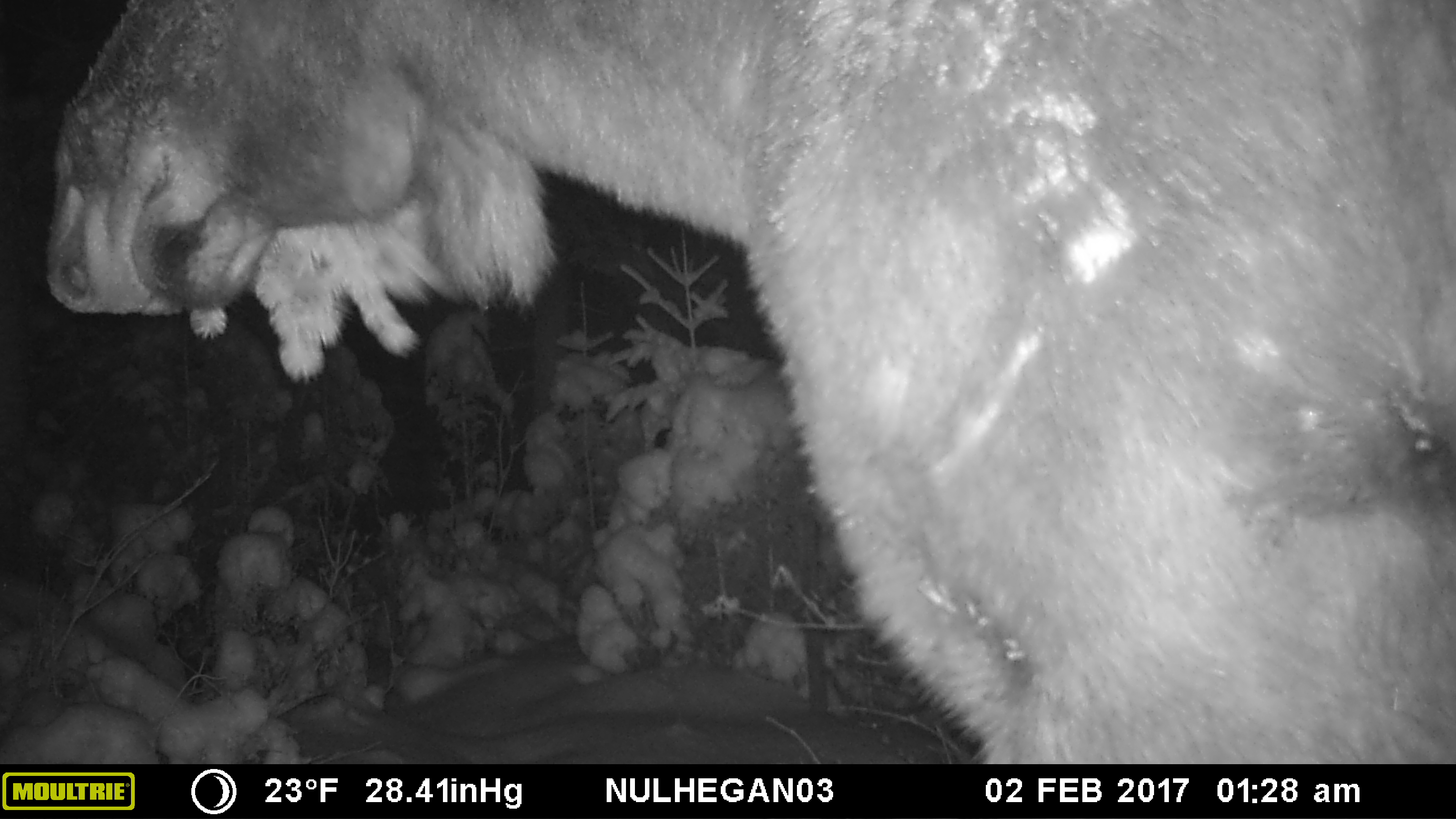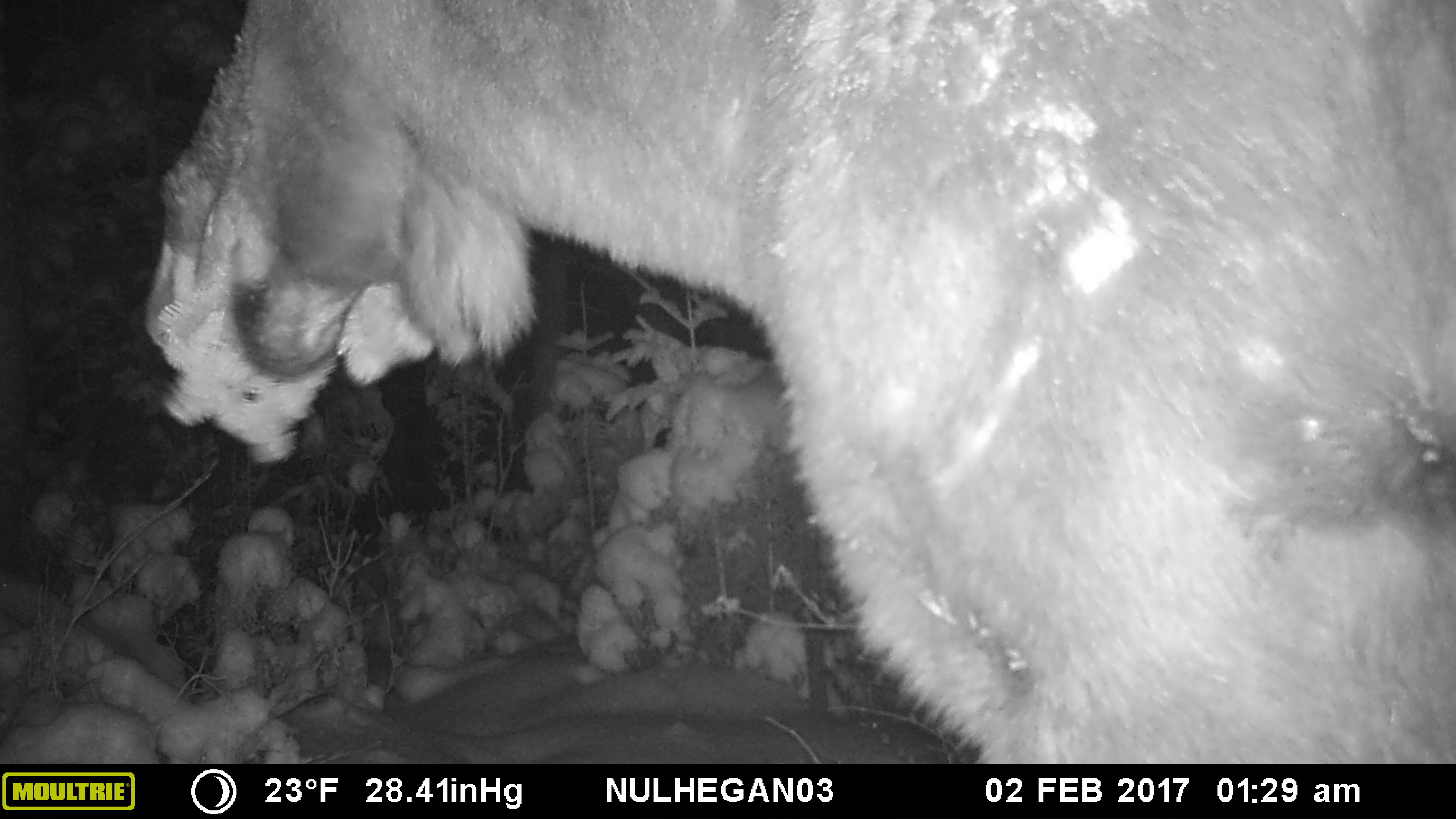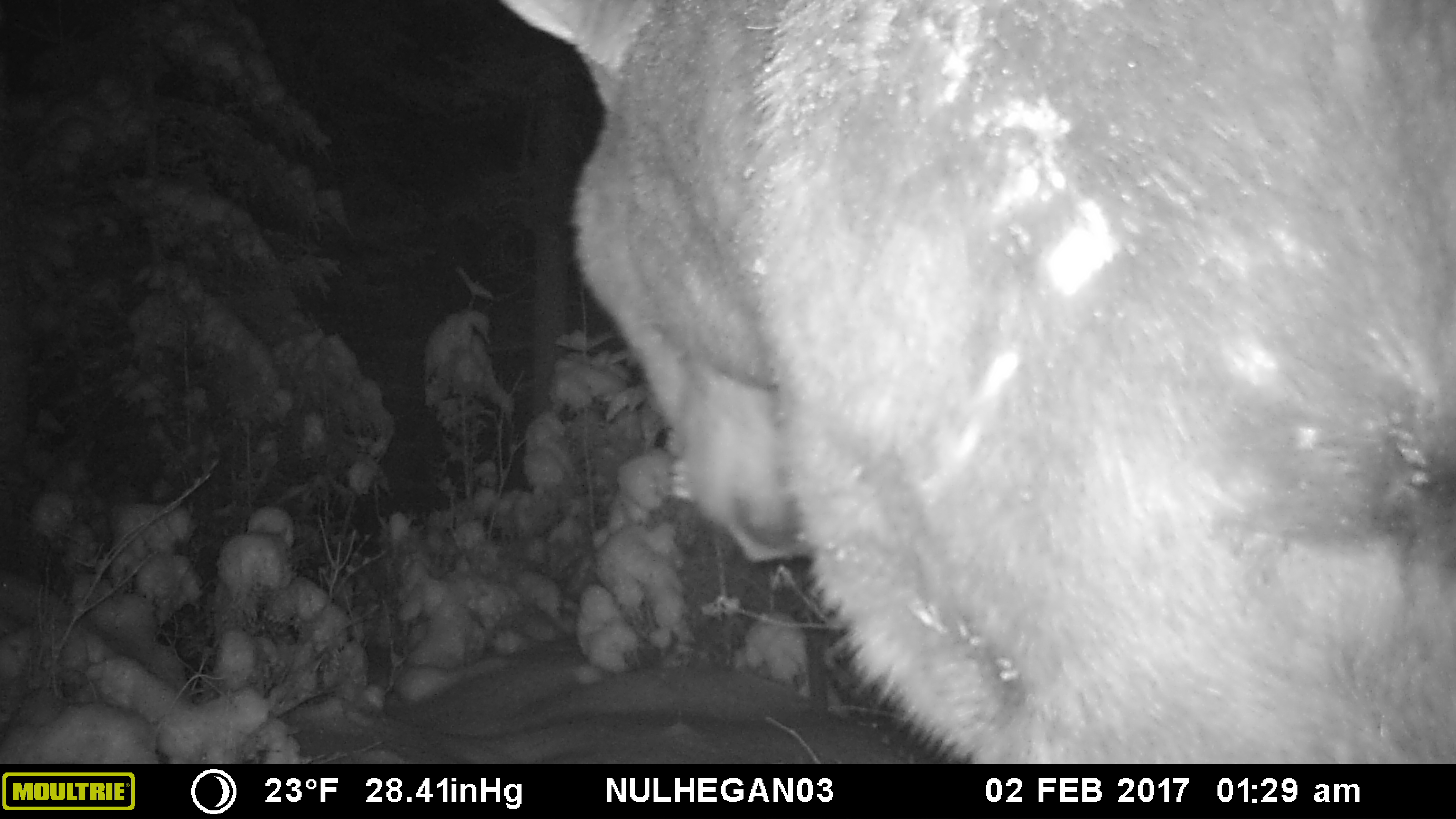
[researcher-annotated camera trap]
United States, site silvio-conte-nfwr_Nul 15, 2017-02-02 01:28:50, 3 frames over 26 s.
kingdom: Animalia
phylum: Chordata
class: Mammalia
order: Artiodactyla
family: Cervidae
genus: Alces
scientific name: Alces alces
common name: moose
Moose (Alces alces).